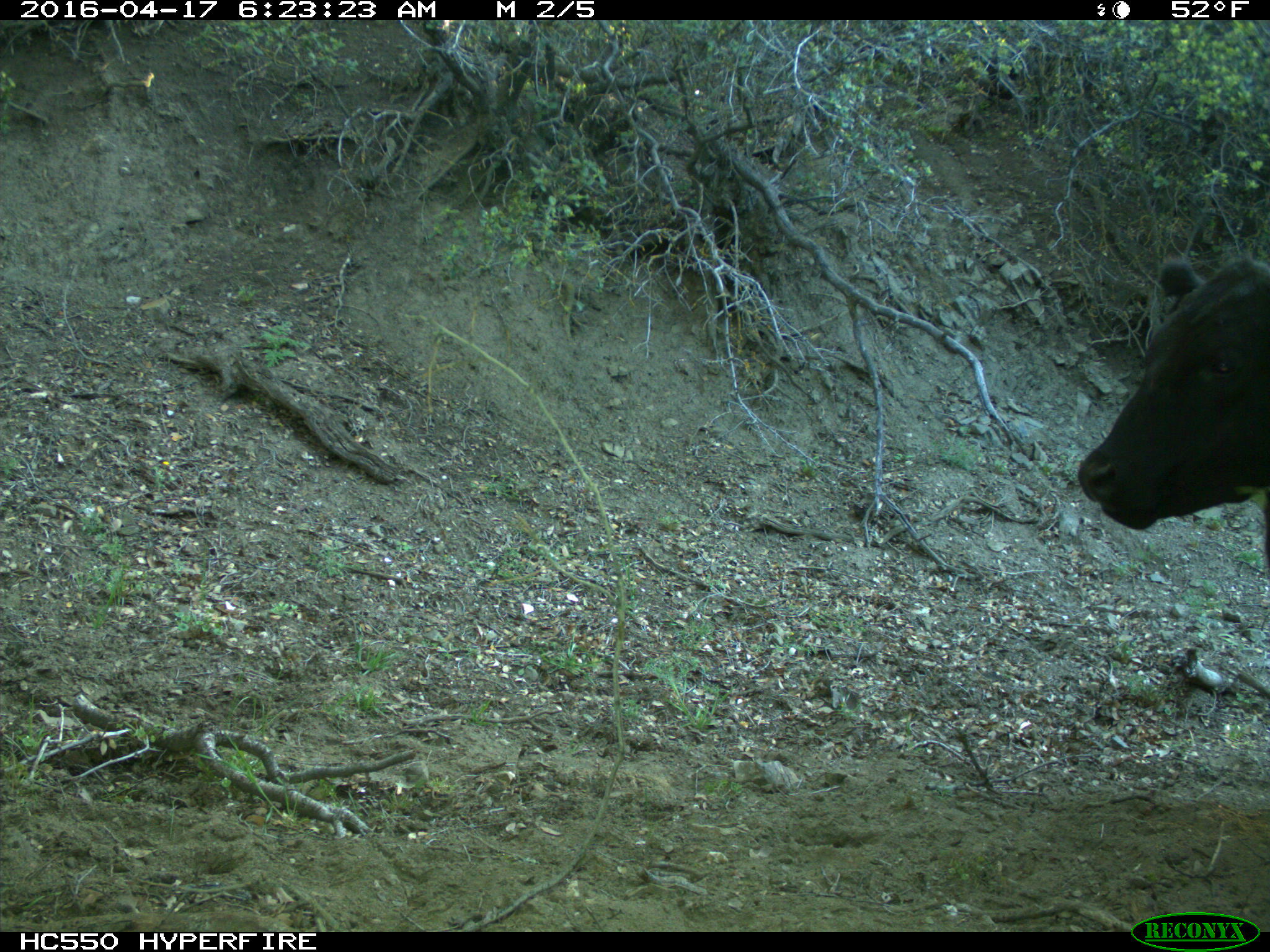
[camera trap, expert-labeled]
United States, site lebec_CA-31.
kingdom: Animalia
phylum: Chordata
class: Mammalia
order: Artiodactyla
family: Bovidae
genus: Bos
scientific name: Bos taurus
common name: domestic cow